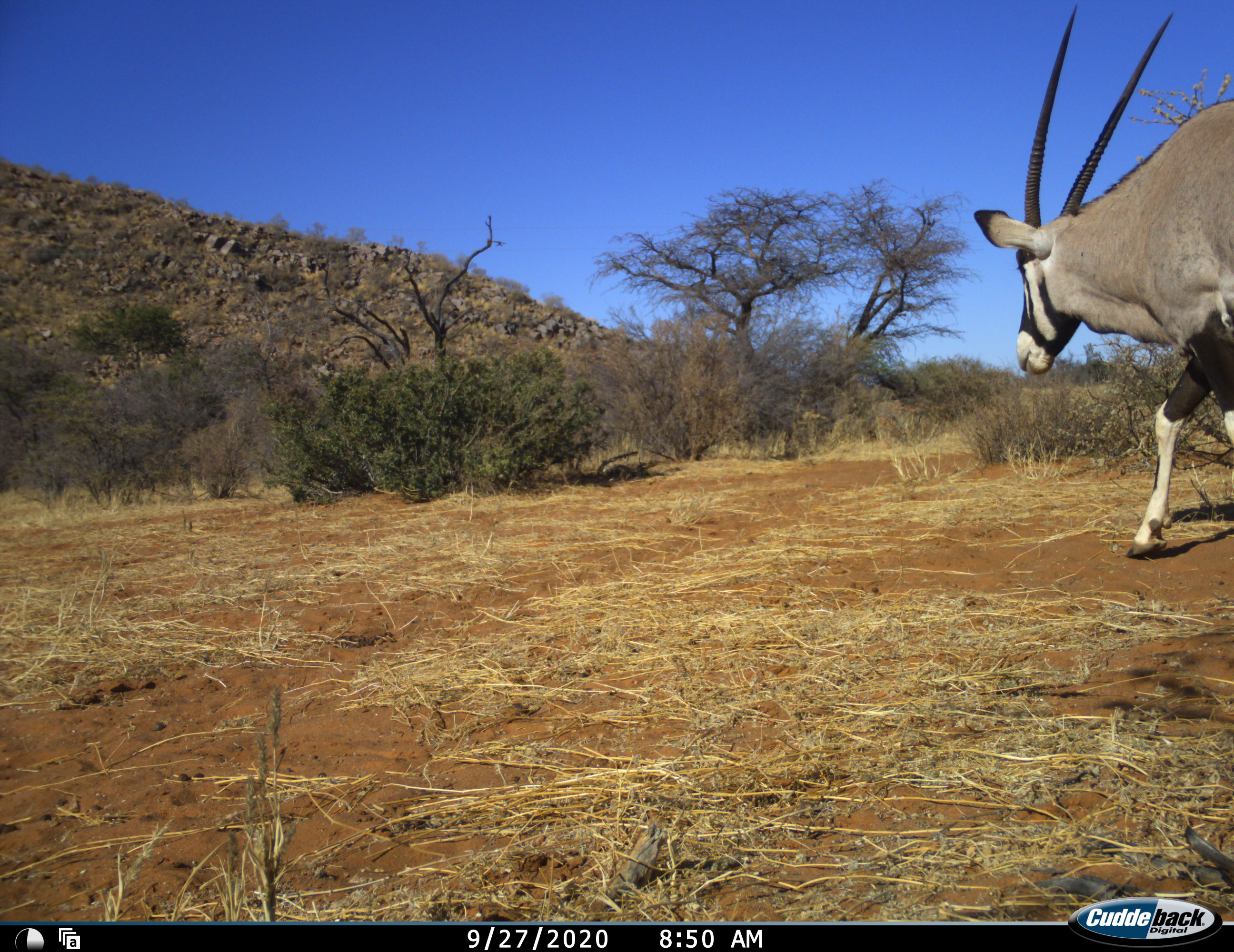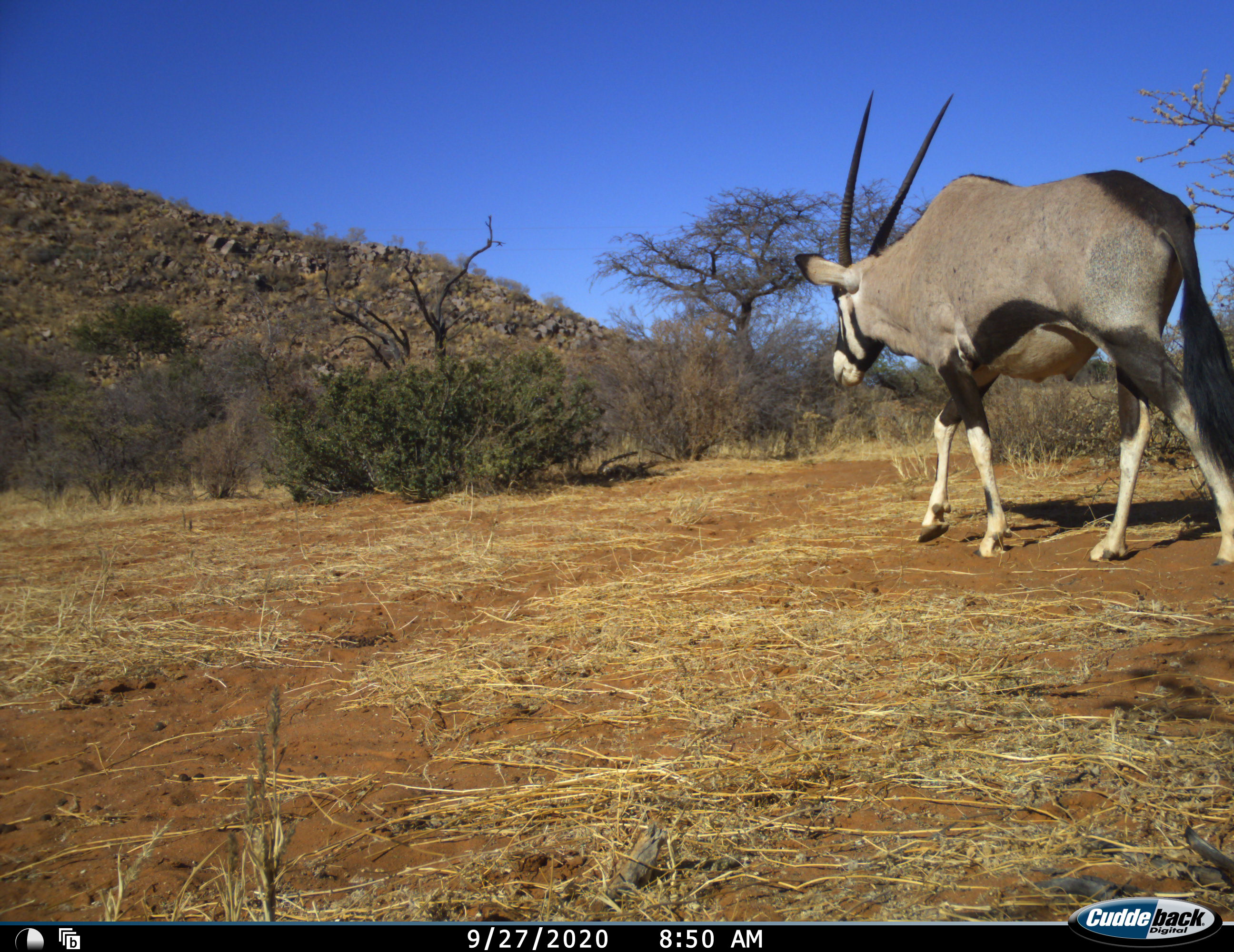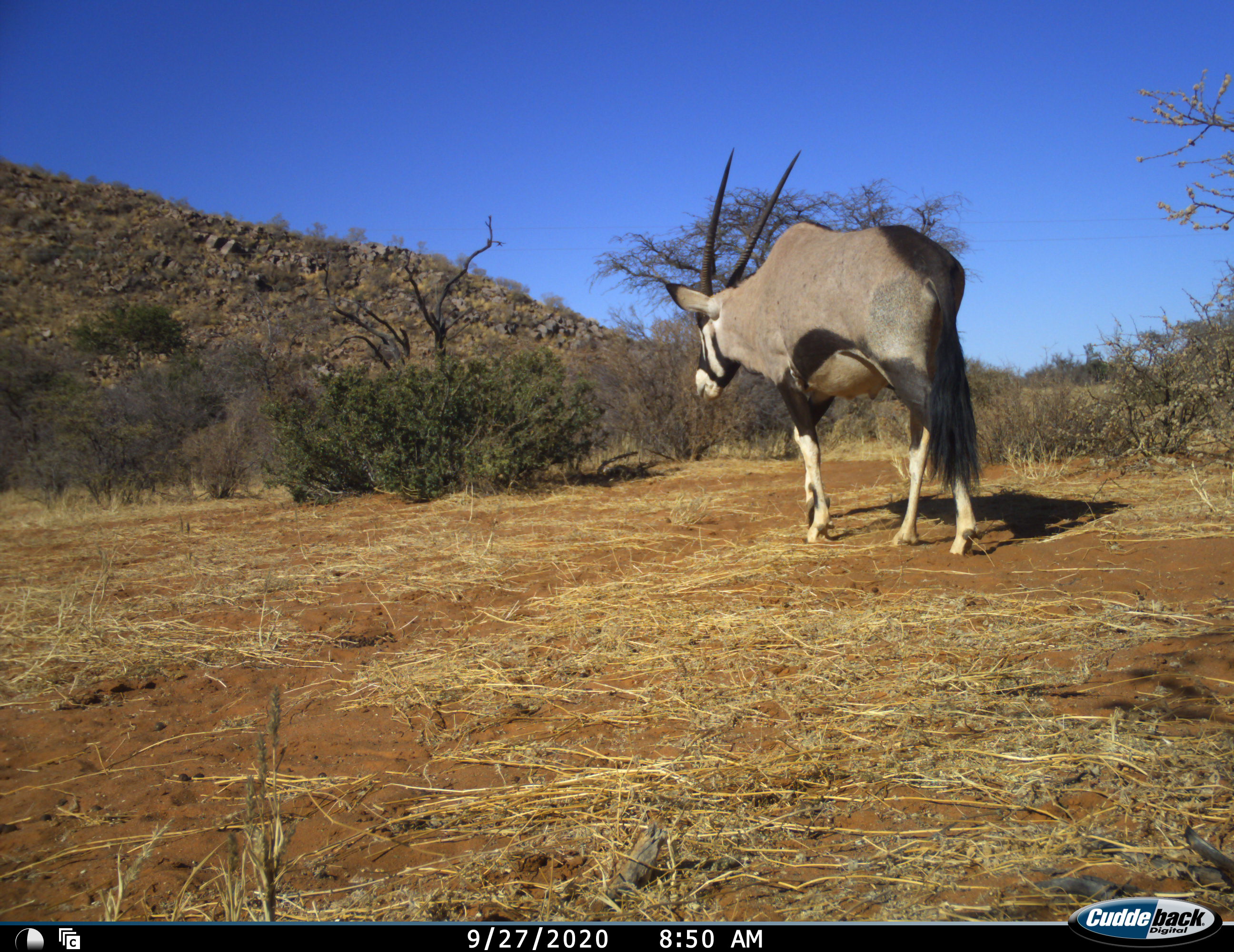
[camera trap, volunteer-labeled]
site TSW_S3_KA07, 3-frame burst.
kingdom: Animalia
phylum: Chordata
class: Mammalia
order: Artiodactyla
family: Bovidae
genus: Oryx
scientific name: Oryx gazella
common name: gemsbok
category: oryx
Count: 1.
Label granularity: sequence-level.